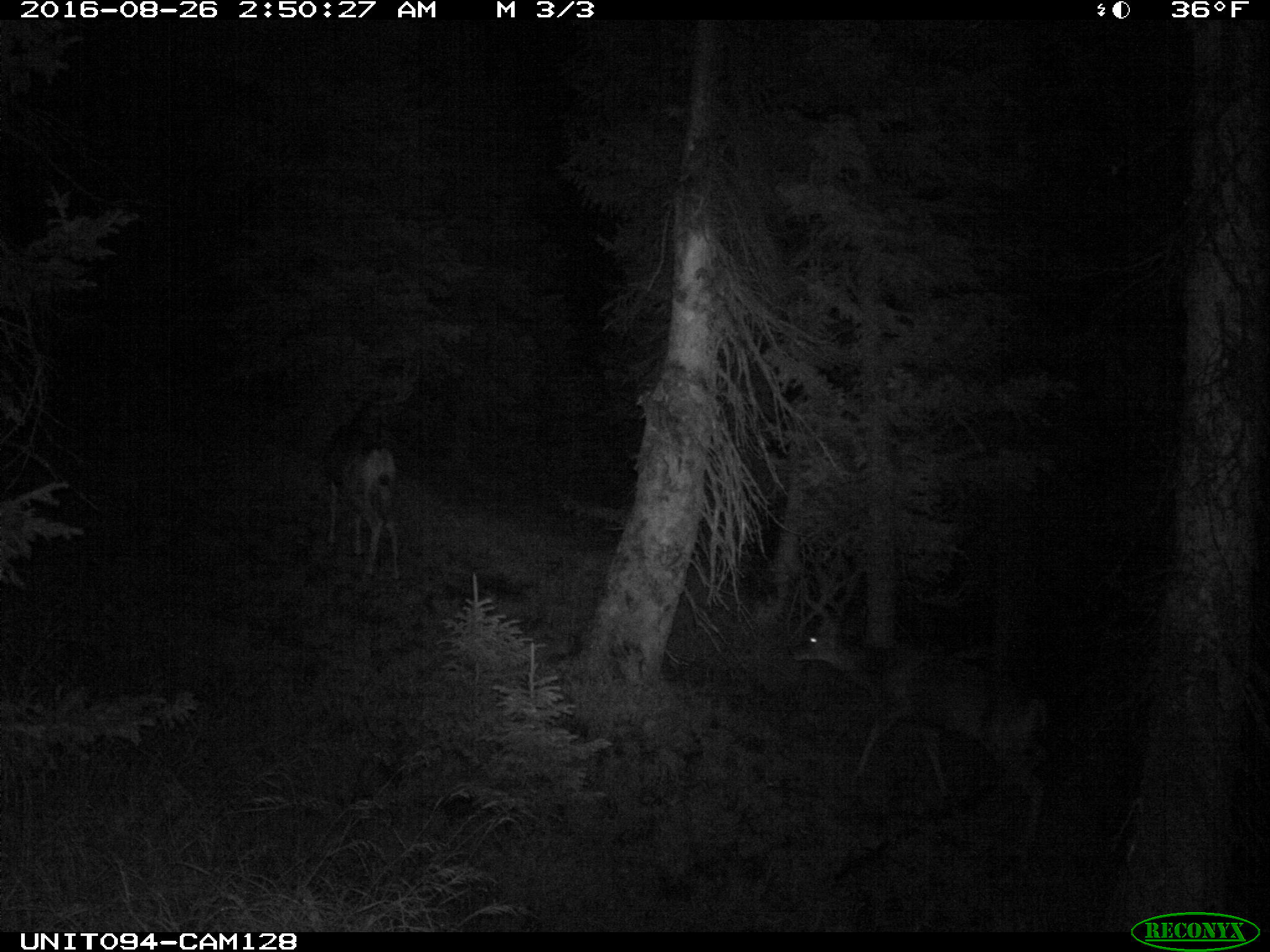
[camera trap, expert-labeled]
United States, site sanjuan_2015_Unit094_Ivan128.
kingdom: Animalia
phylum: Chordata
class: Mammalia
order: Artiodactyla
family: Cervidae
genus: Odocoileus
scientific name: Odocoileus hemionus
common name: mule deer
Odocoileus hemionus (mule deer).